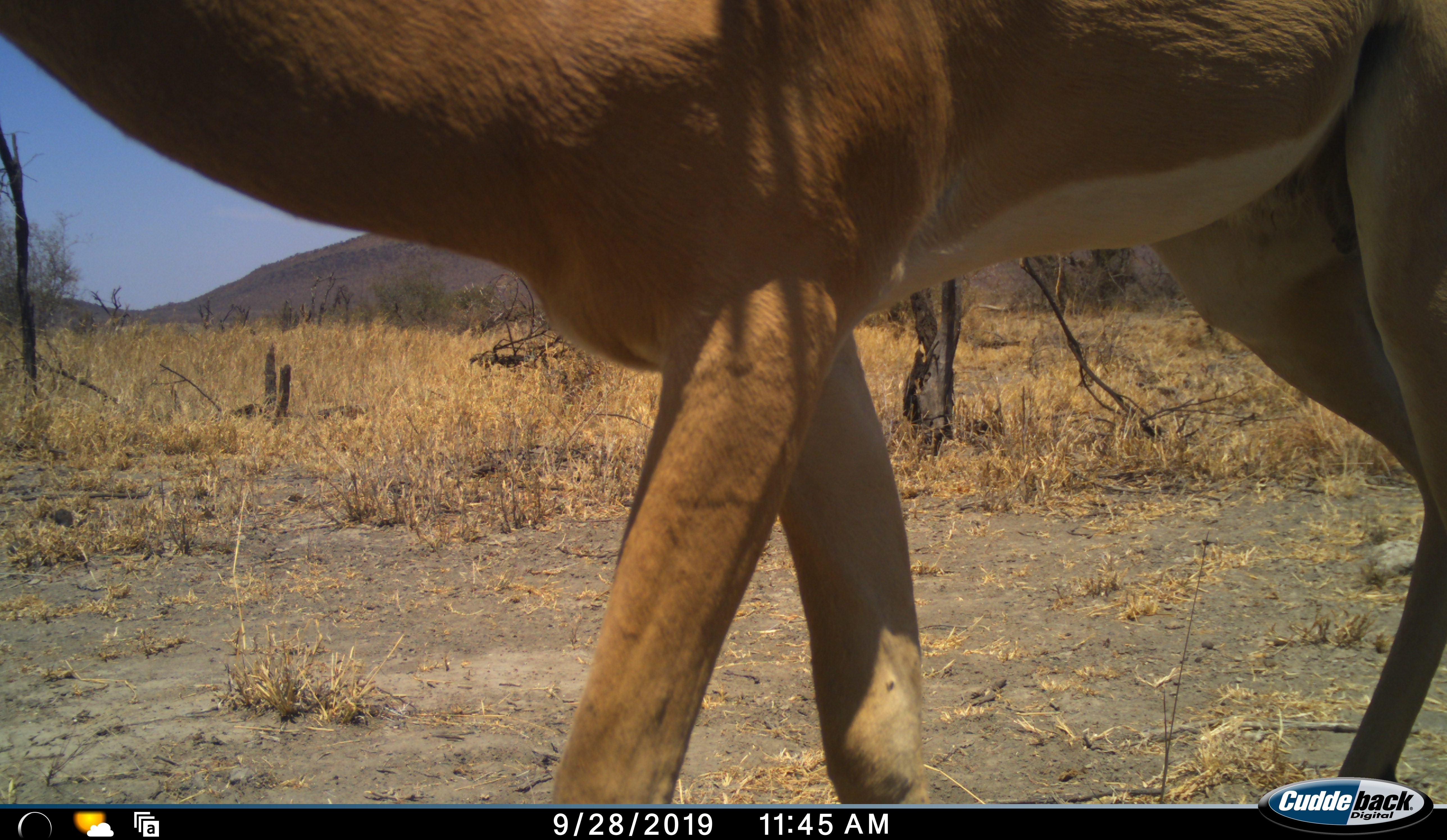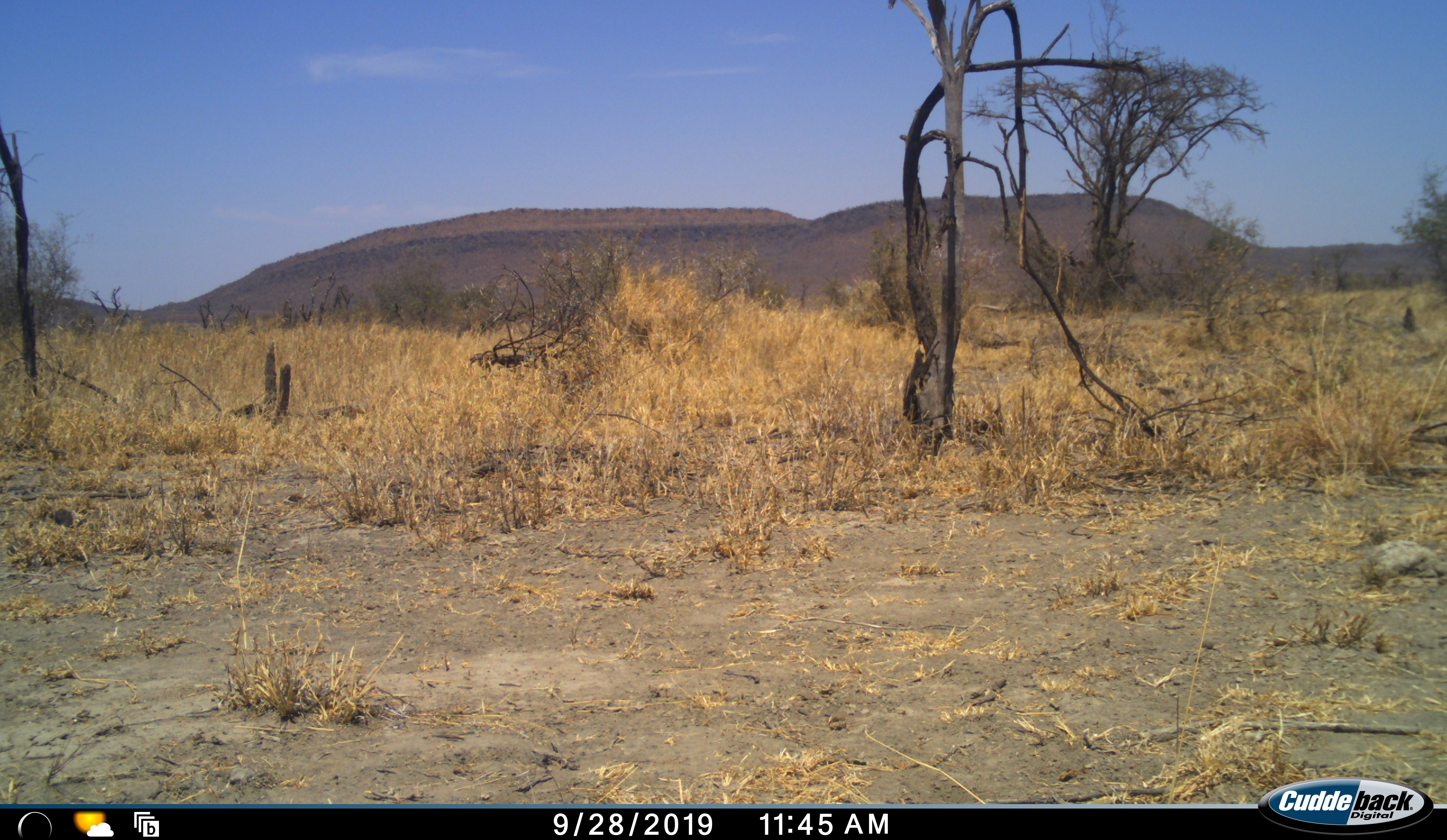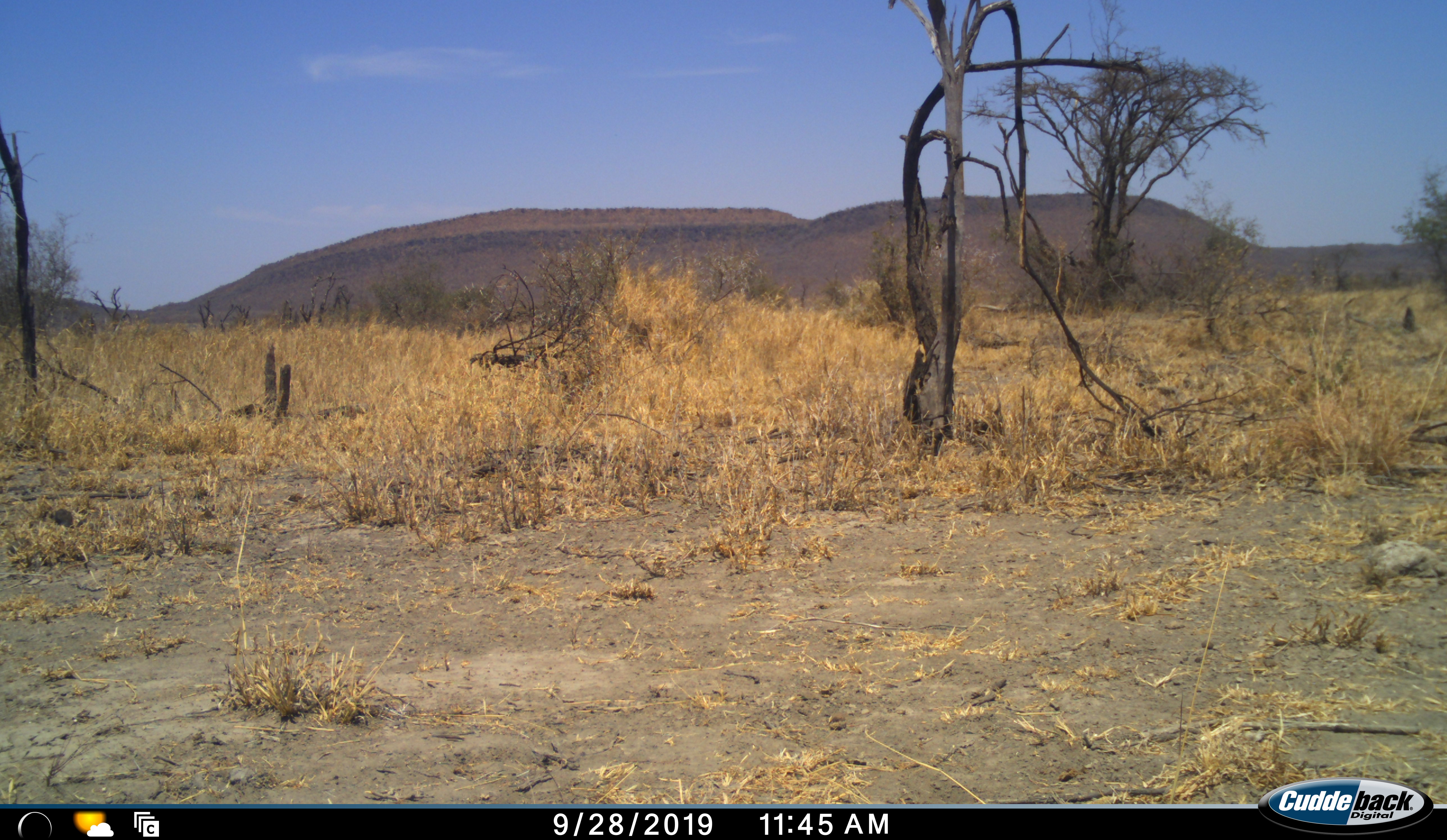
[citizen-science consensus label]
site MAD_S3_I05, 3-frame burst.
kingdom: Animalia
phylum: Chordata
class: Mammalia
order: Artiodactyla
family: Bovidae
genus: Aepyceros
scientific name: Aepyceros melampus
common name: impala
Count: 1.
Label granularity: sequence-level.